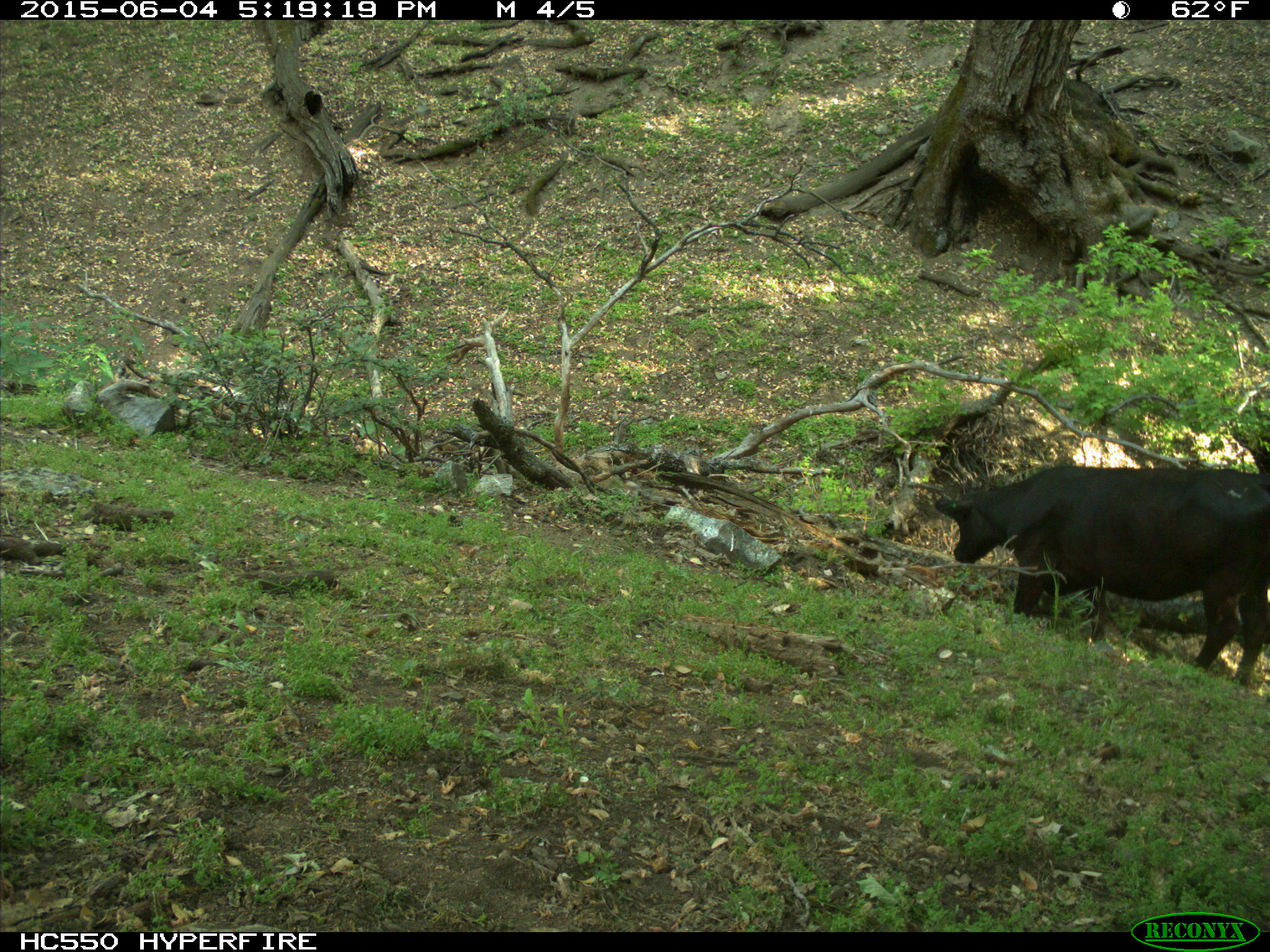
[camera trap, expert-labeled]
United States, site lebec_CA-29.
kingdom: Animalia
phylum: Chordata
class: Mammalia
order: Artiodactyla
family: Bovidae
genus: Bos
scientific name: Bos taurus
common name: domestic cow